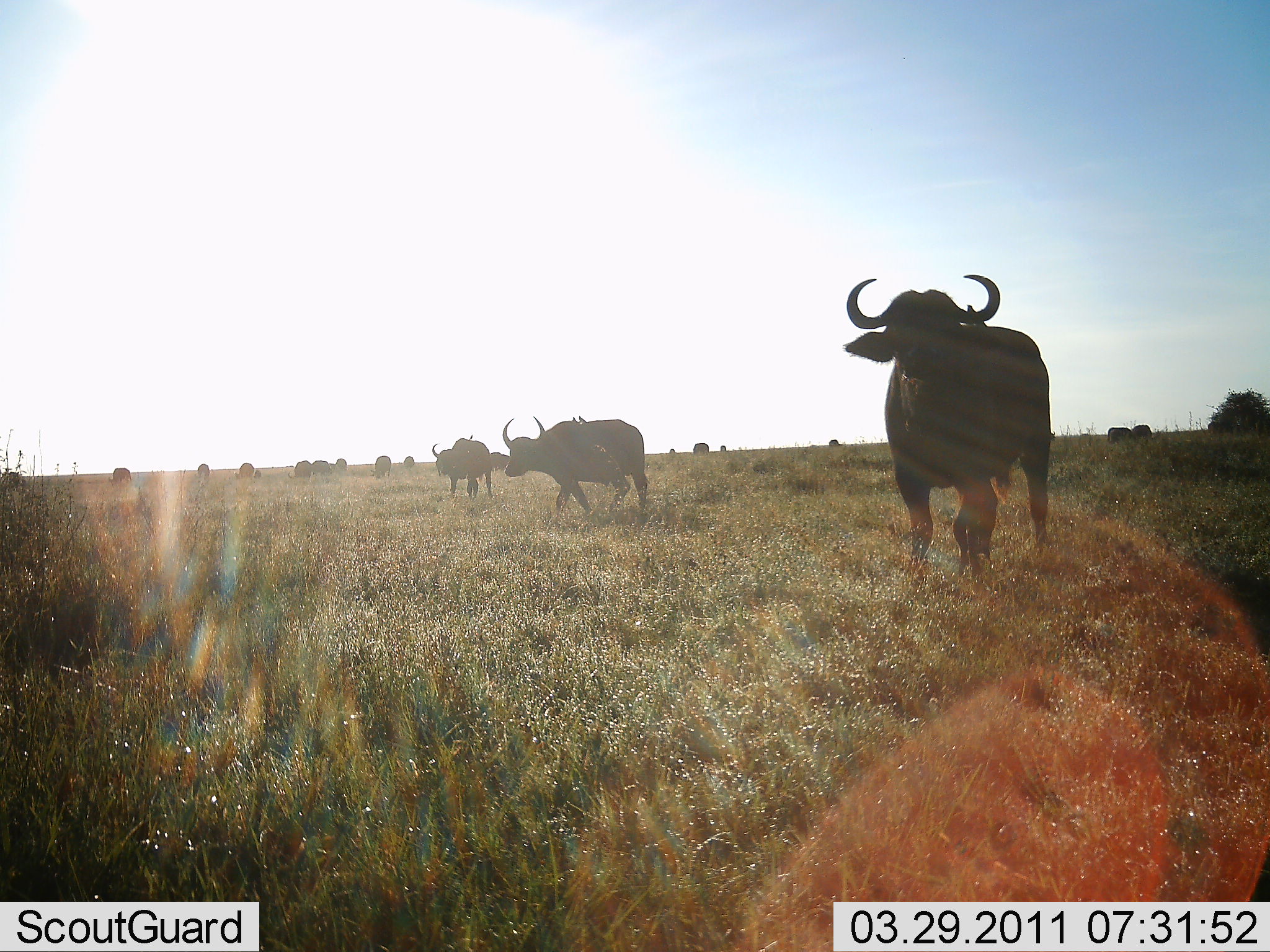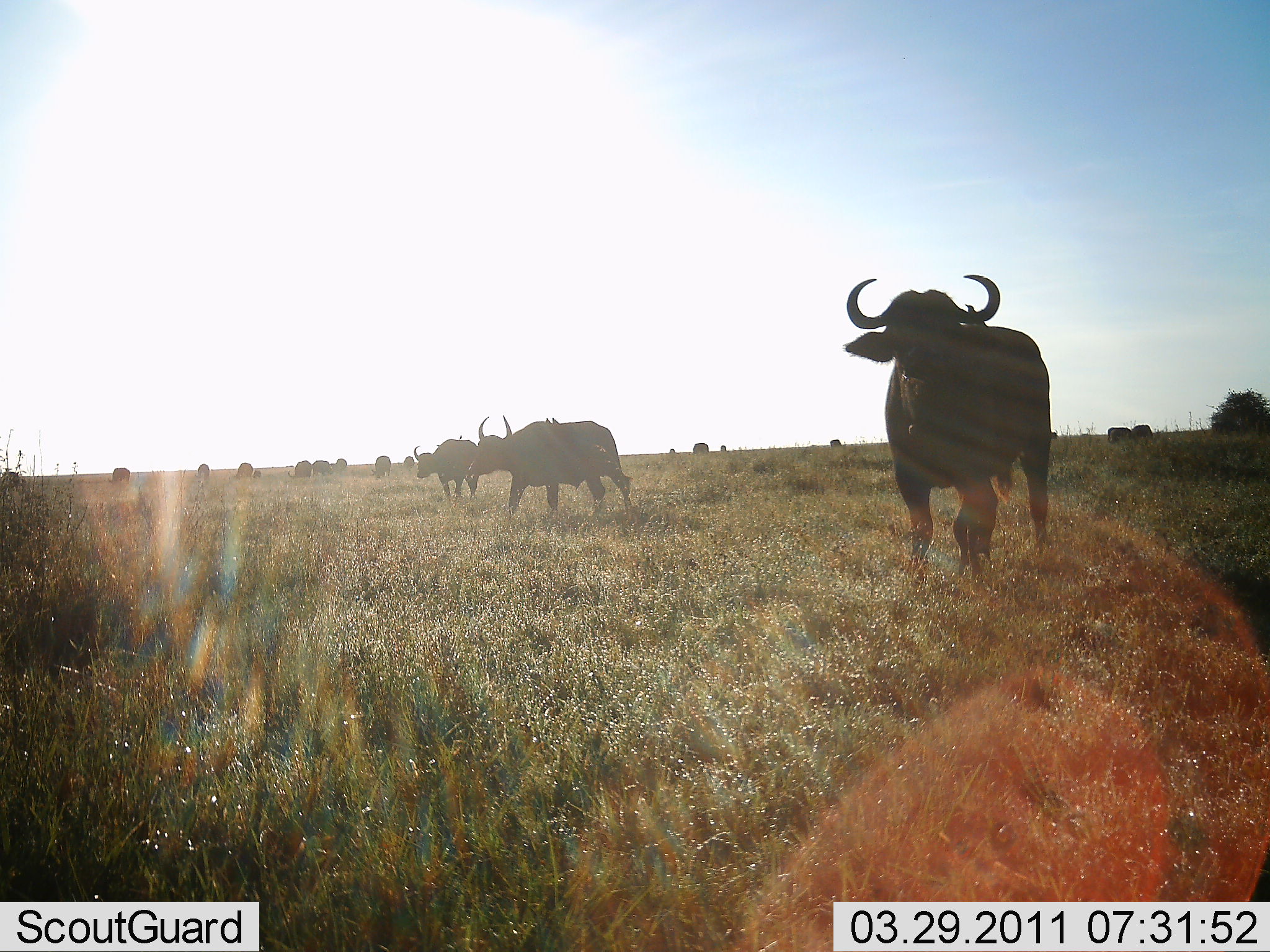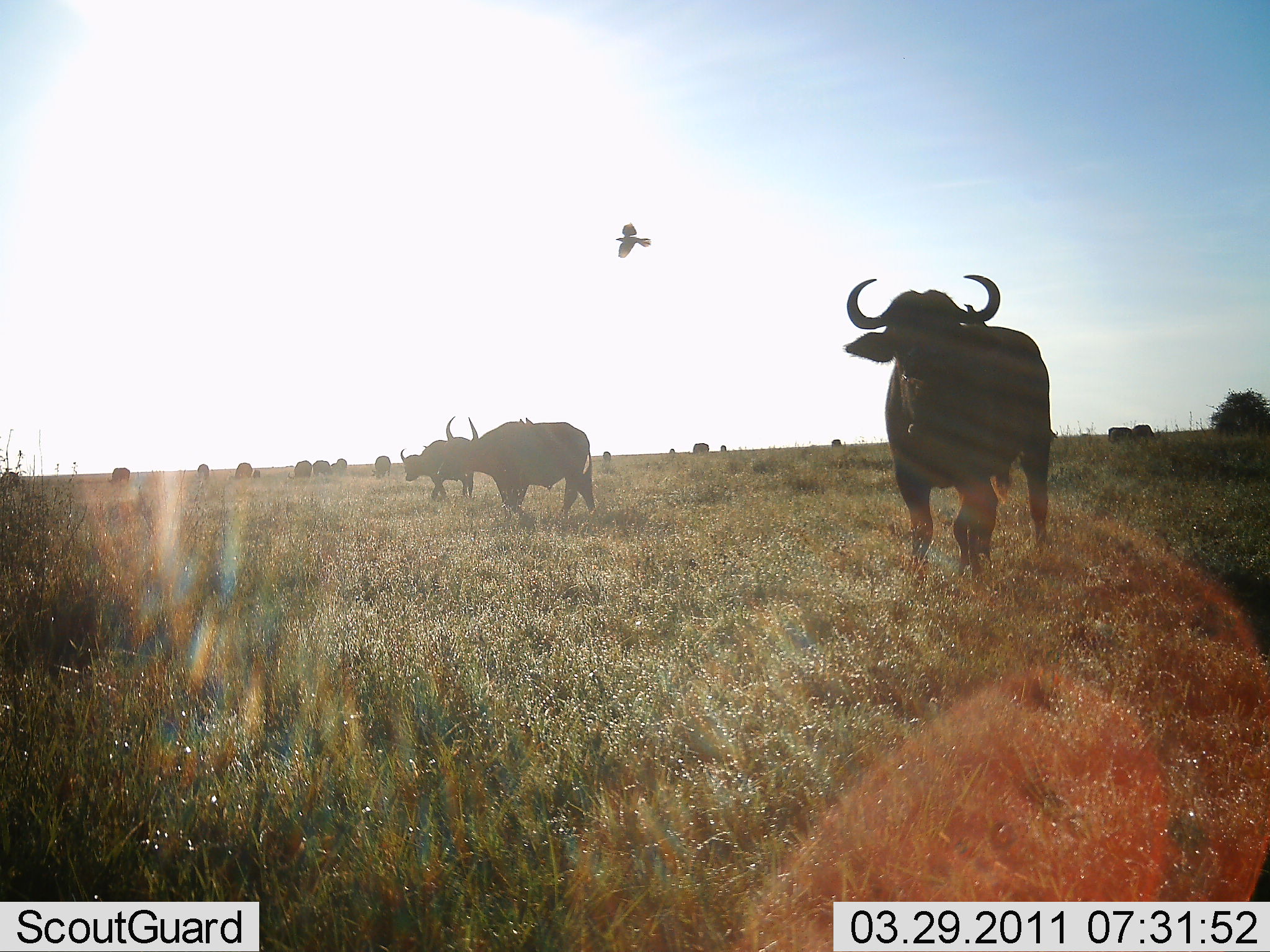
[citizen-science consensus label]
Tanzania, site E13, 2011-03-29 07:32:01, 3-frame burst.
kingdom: Animalia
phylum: Chordata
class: Mammalia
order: Artiodactyla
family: Bovidae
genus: Syncerus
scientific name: Syncerus caffer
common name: cape buffalo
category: buffalo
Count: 11-50.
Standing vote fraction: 79%.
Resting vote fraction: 0%.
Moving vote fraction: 74%.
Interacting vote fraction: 0%.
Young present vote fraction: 5%.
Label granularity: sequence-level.